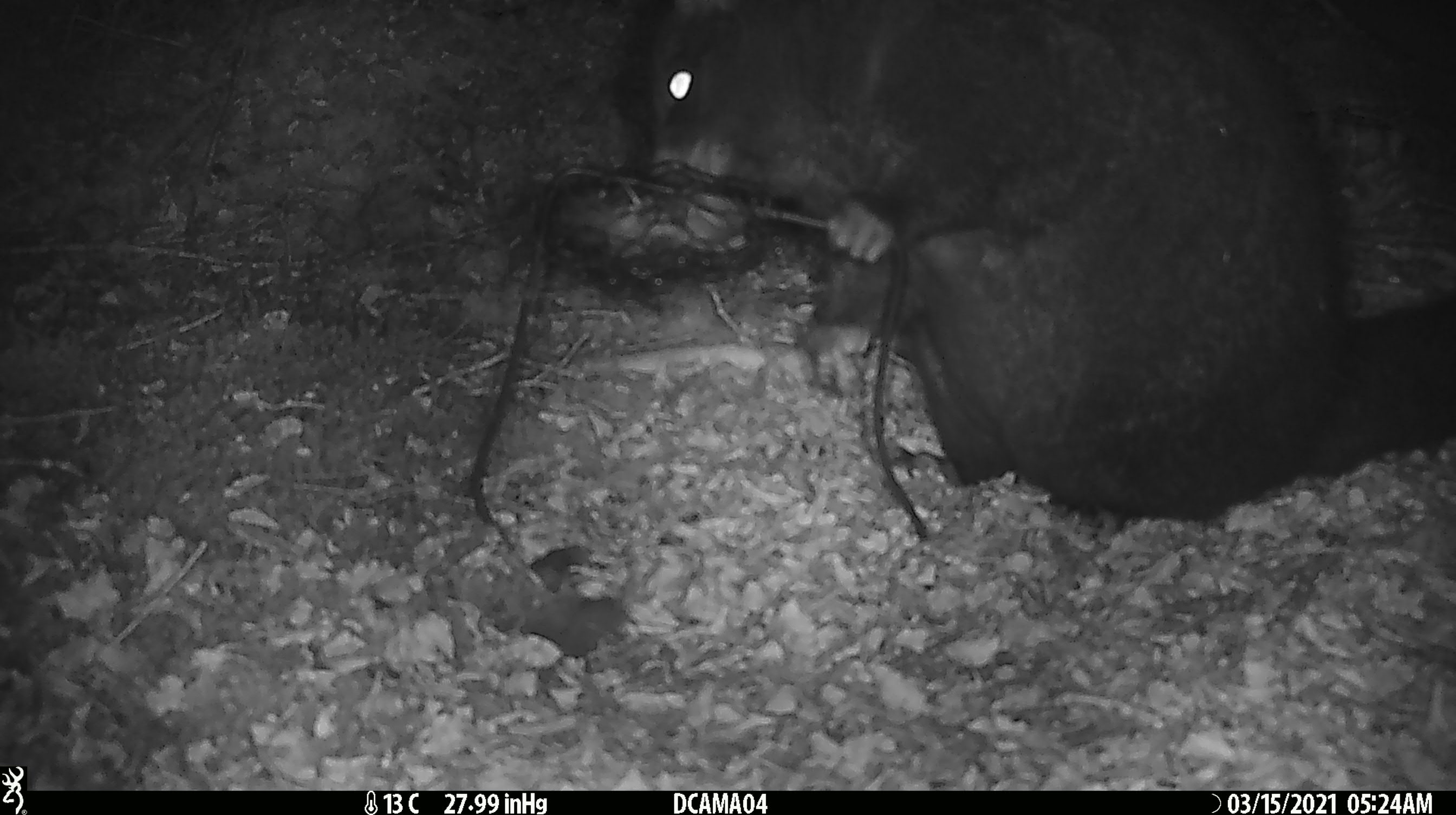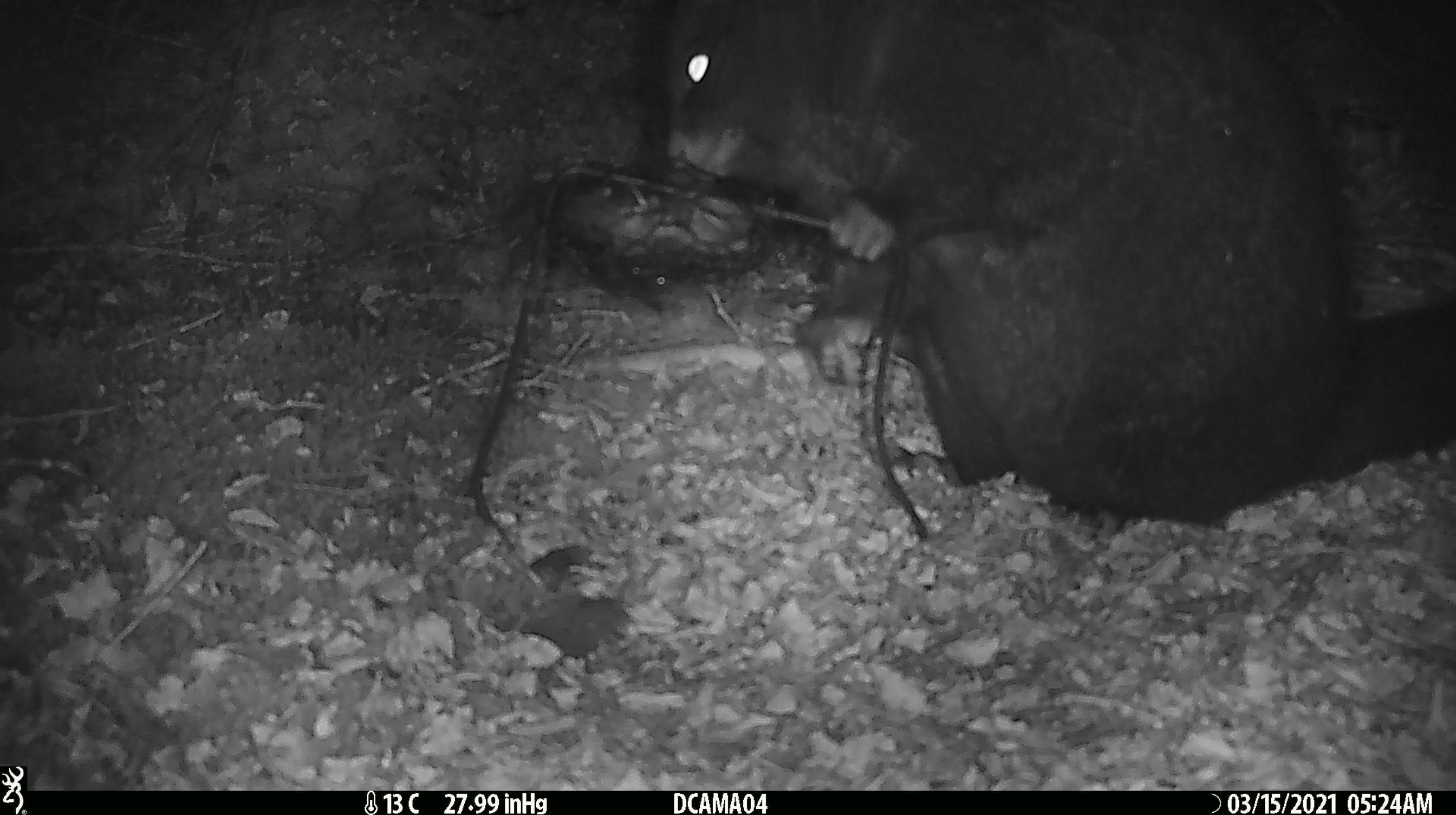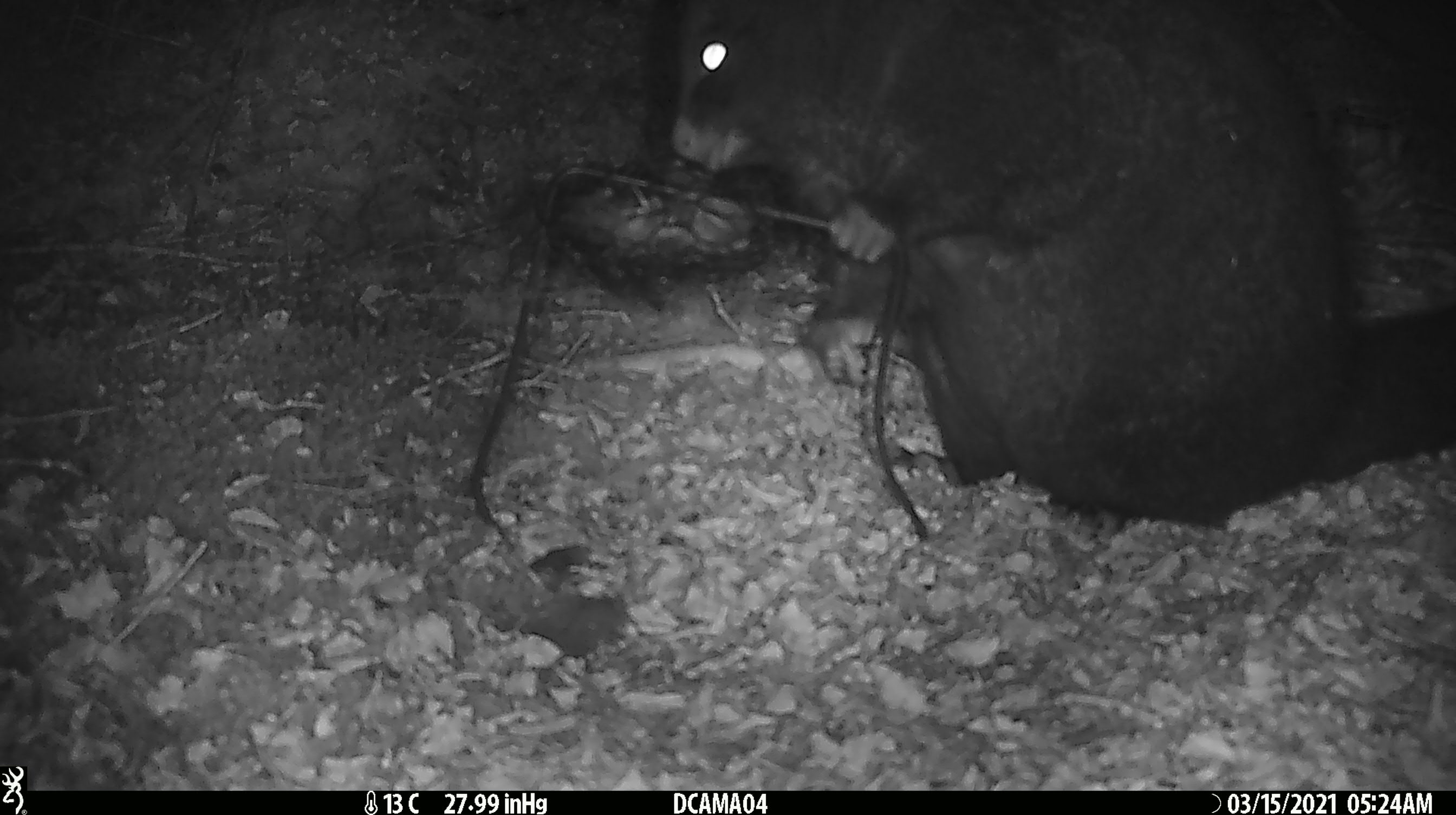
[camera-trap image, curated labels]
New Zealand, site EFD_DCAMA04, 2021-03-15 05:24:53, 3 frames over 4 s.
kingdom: Animalia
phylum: Chordata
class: Mammalia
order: Diprotodontia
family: Phalangeridae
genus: Trichosurus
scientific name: Trichosurus vulpecula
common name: common brushtail possum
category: possum